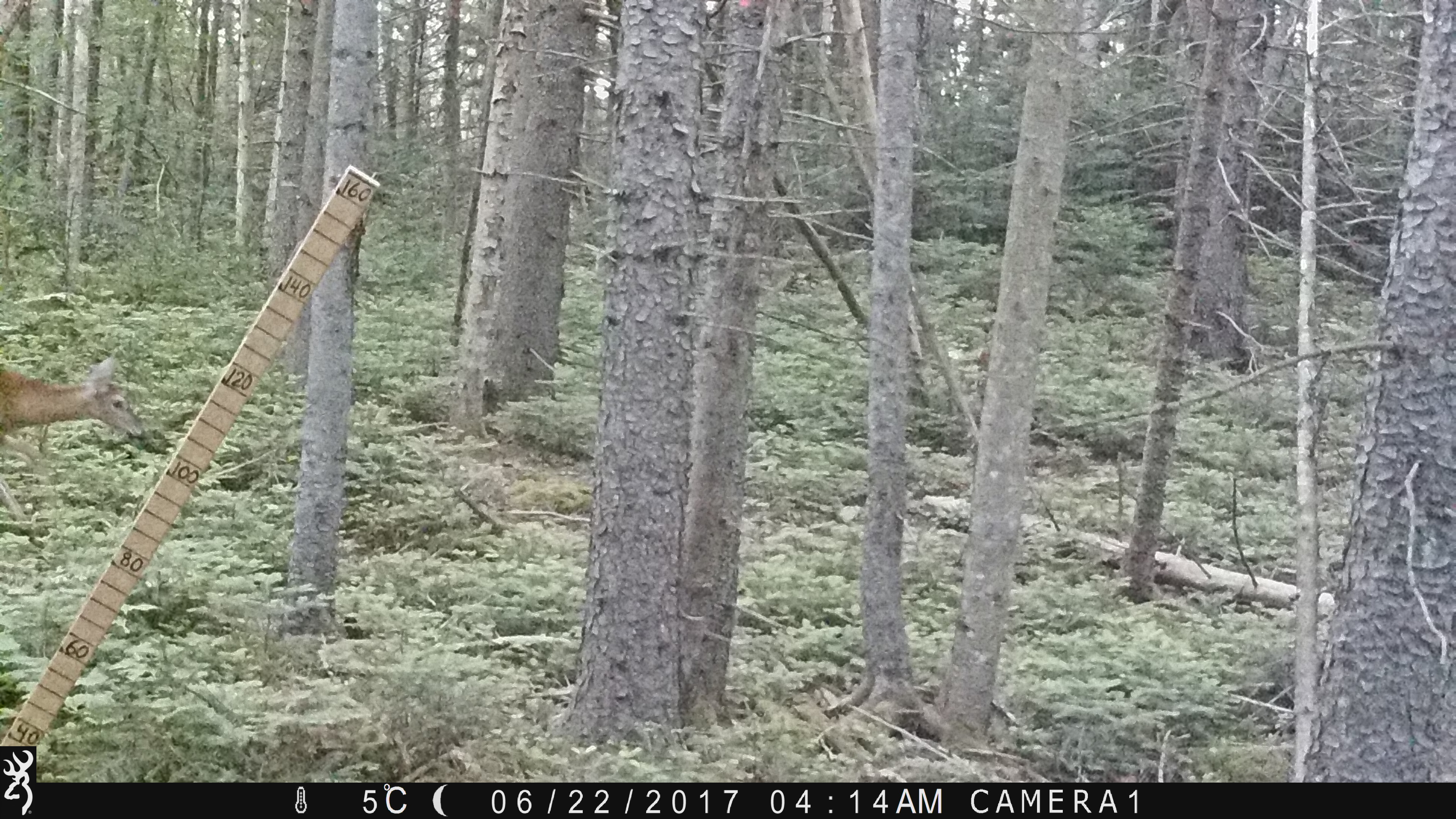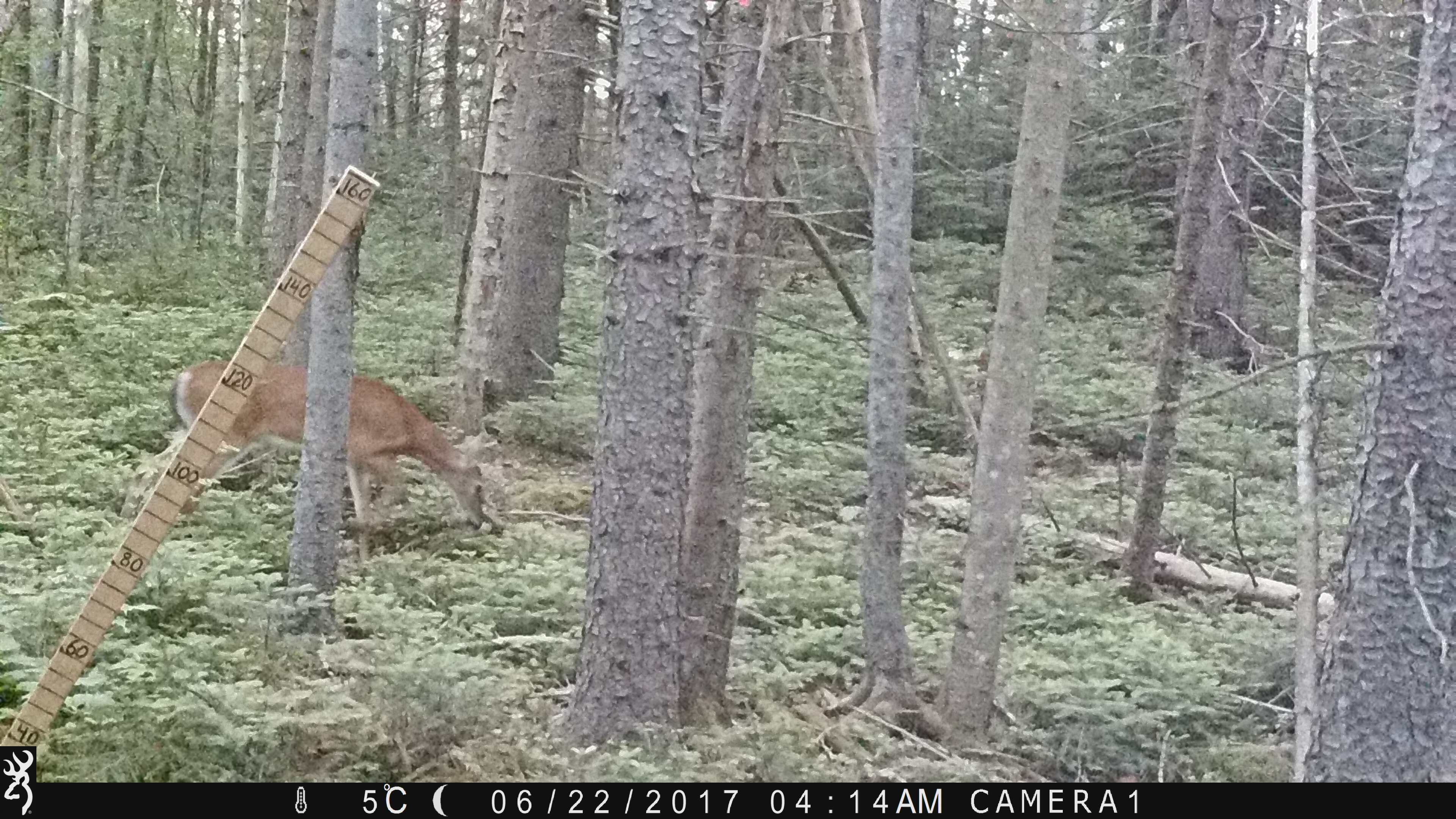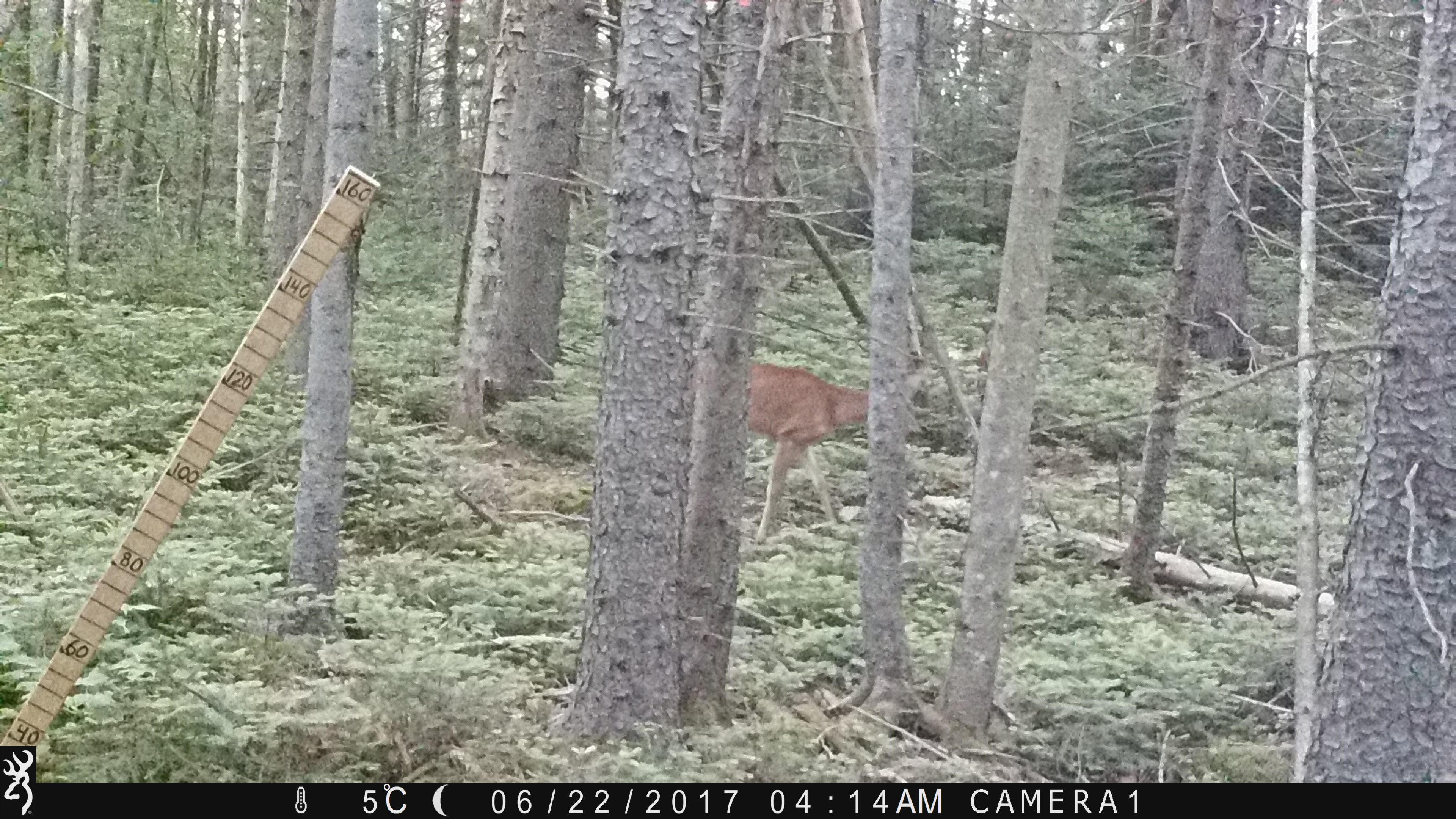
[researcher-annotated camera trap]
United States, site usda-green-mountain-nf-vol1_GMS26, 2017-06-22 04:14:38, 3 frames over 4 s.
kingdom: Animalia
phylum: Chordata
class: Mammalia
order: Artiodactyla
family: Cervidae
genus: Odocoileus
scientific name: Odocoileus virginianus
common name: white-tailed deer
White-tailed deer (Odocoileus virginianus).